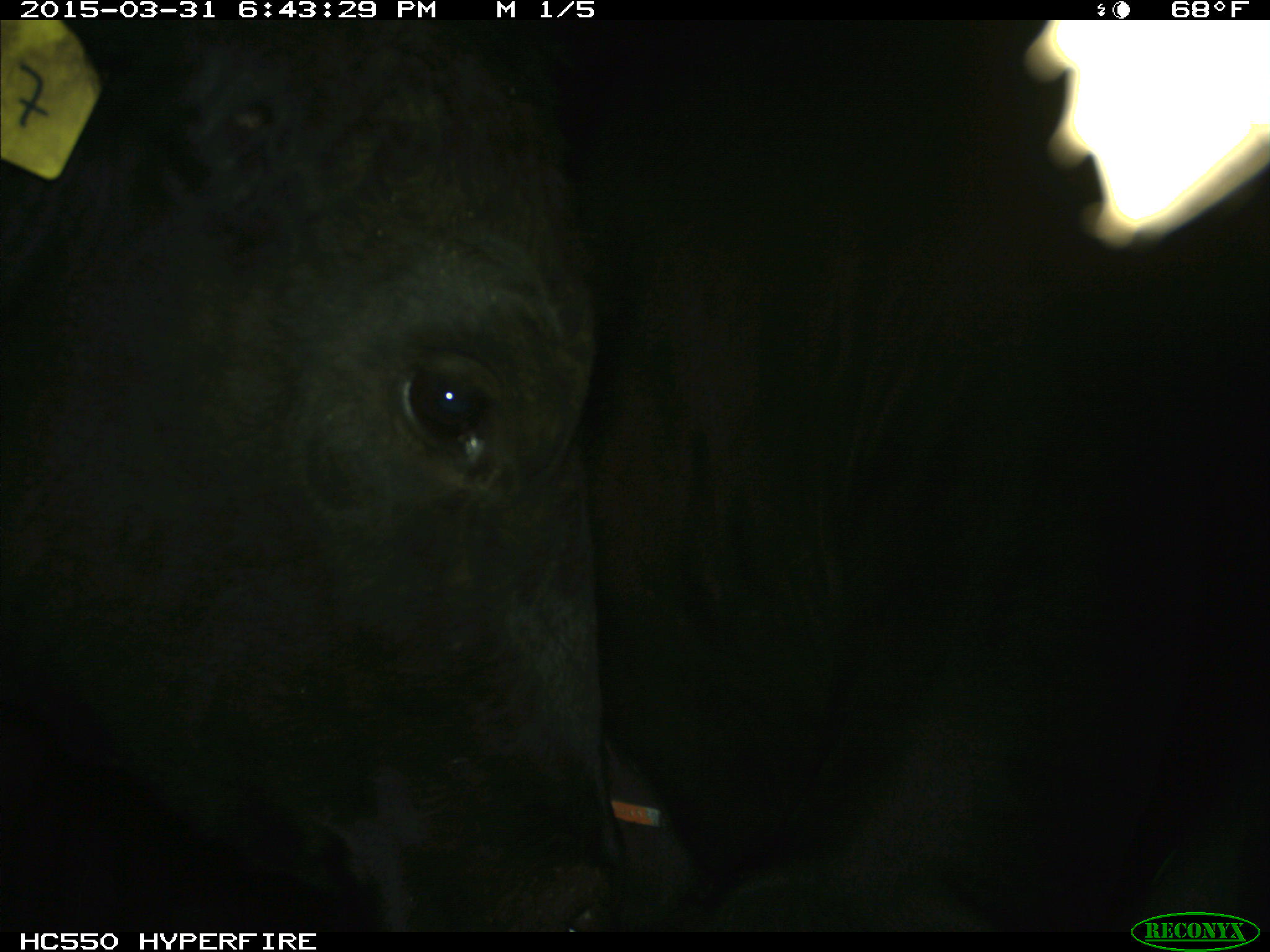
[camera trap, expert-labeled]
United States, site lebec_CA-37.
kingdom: Animalia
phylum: Chordata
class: Mammalia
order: Artiodactyla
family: Bovidae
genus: Bos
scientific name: Bos taurus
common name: domestic cow